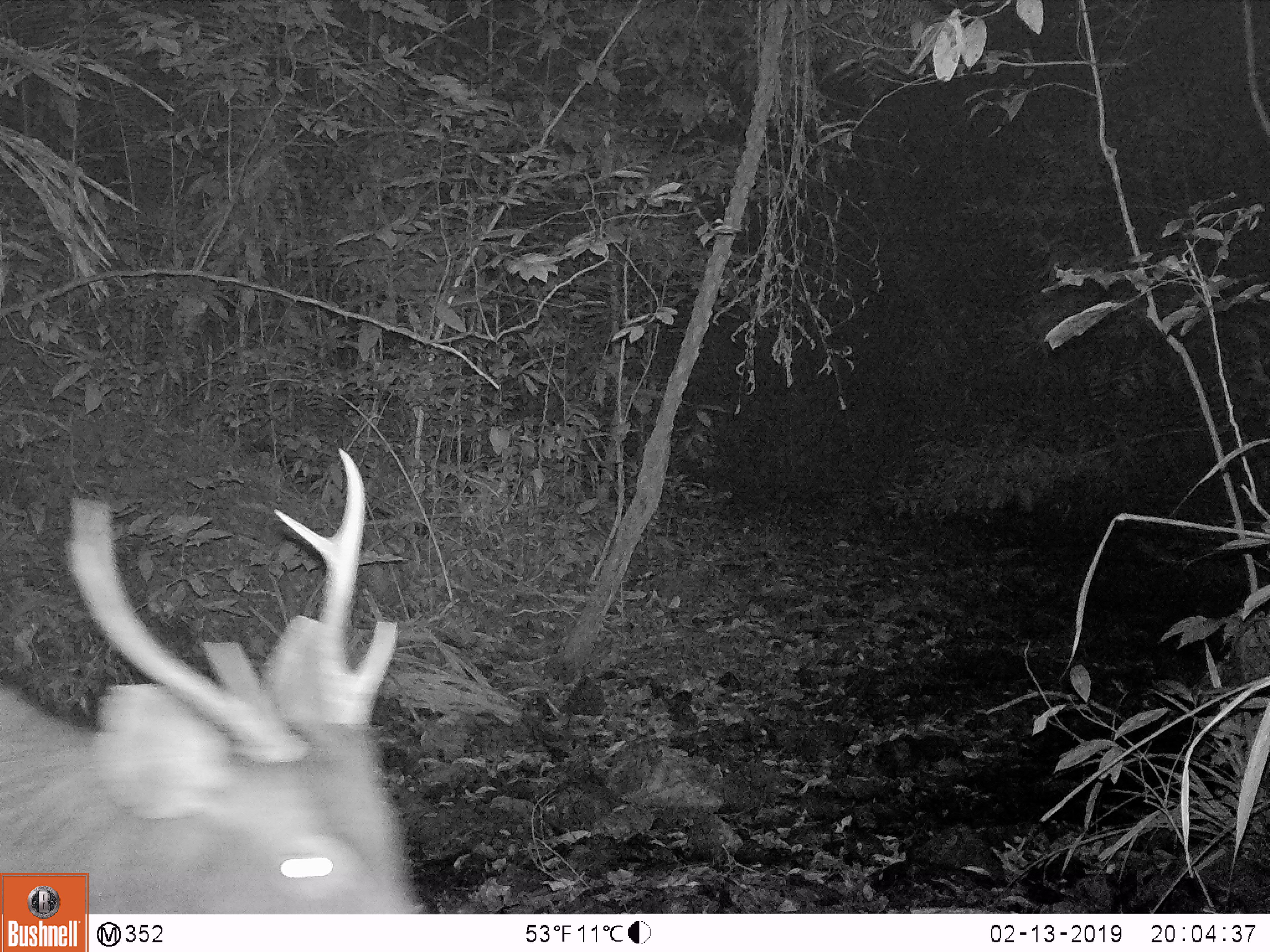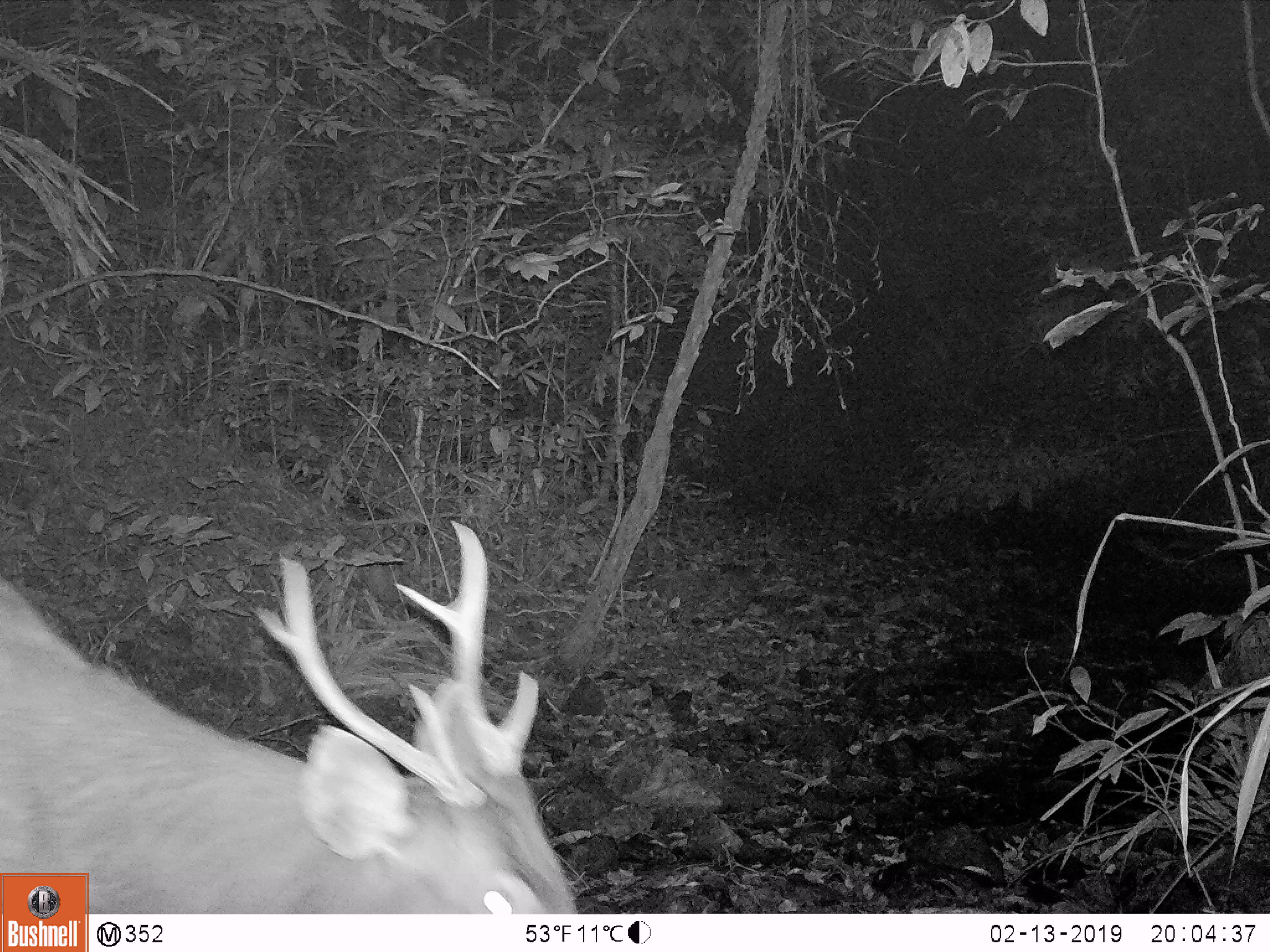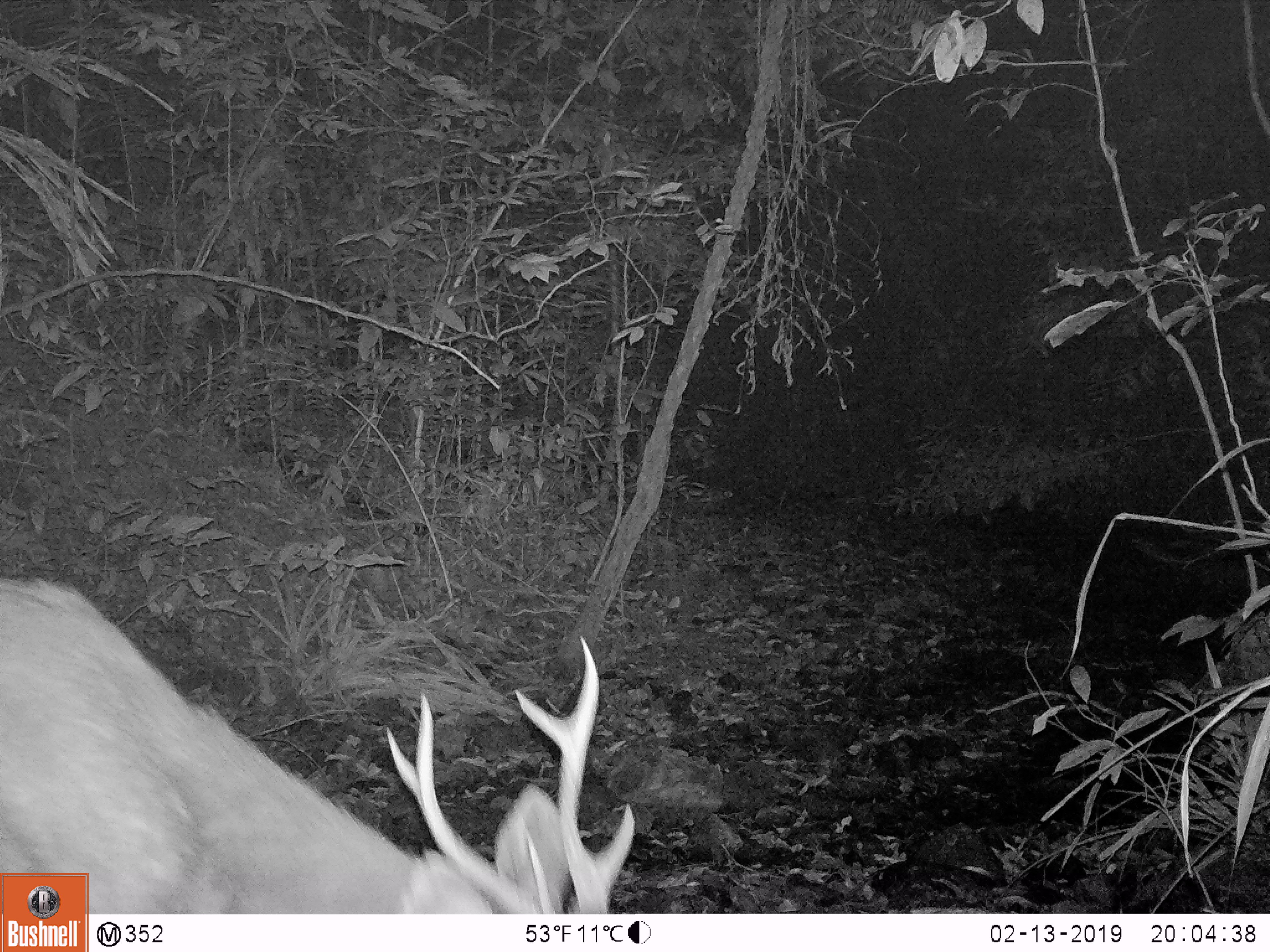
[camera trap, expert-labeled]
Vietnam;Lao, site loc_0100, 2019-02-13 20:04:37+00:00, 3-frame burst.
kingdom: Animalia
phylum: Chordata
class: Mammalia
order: Artiodactyla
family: Cervidae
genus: Rusa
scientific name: Rusa unicolor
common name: sambar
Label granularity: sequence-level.